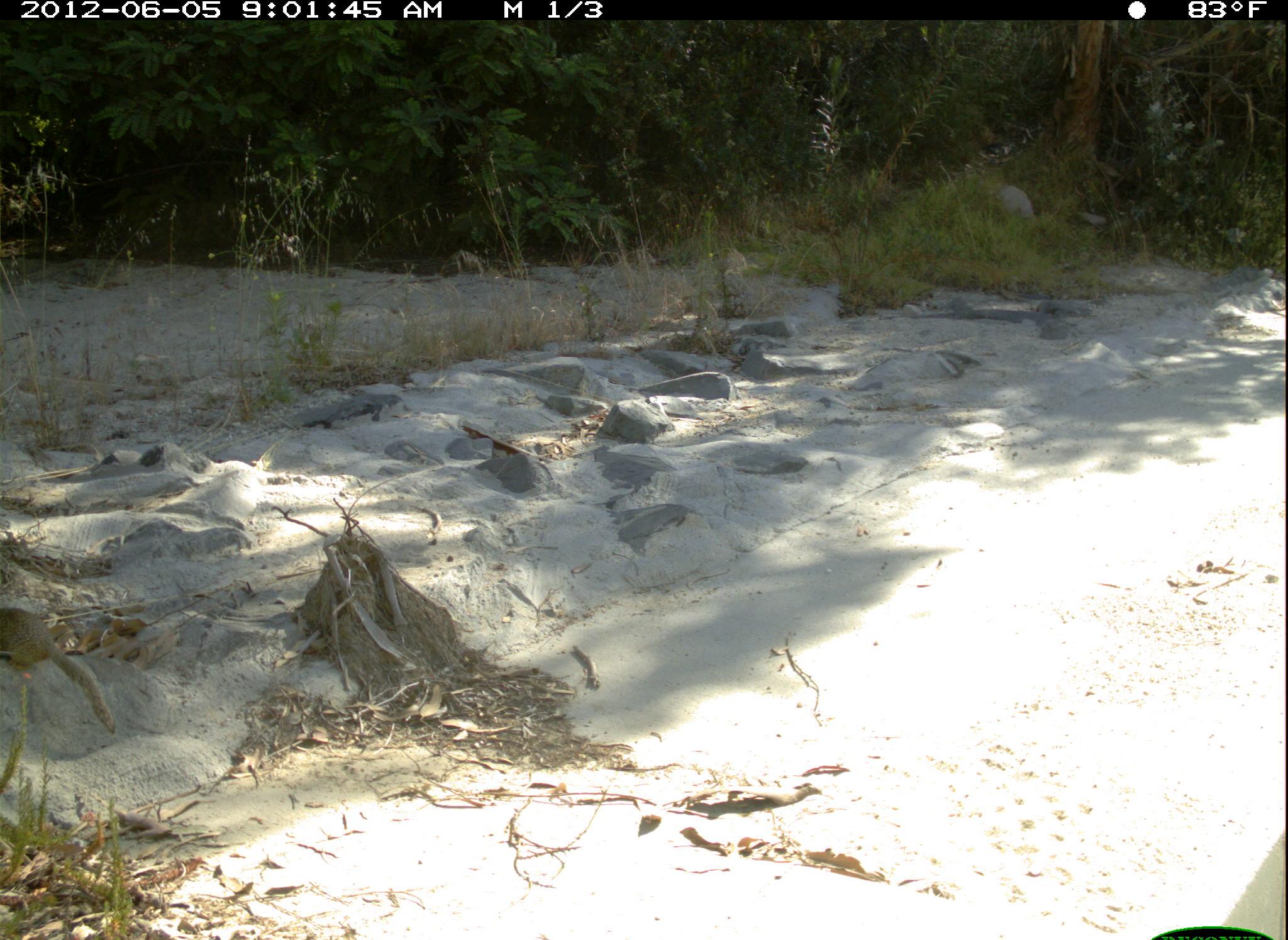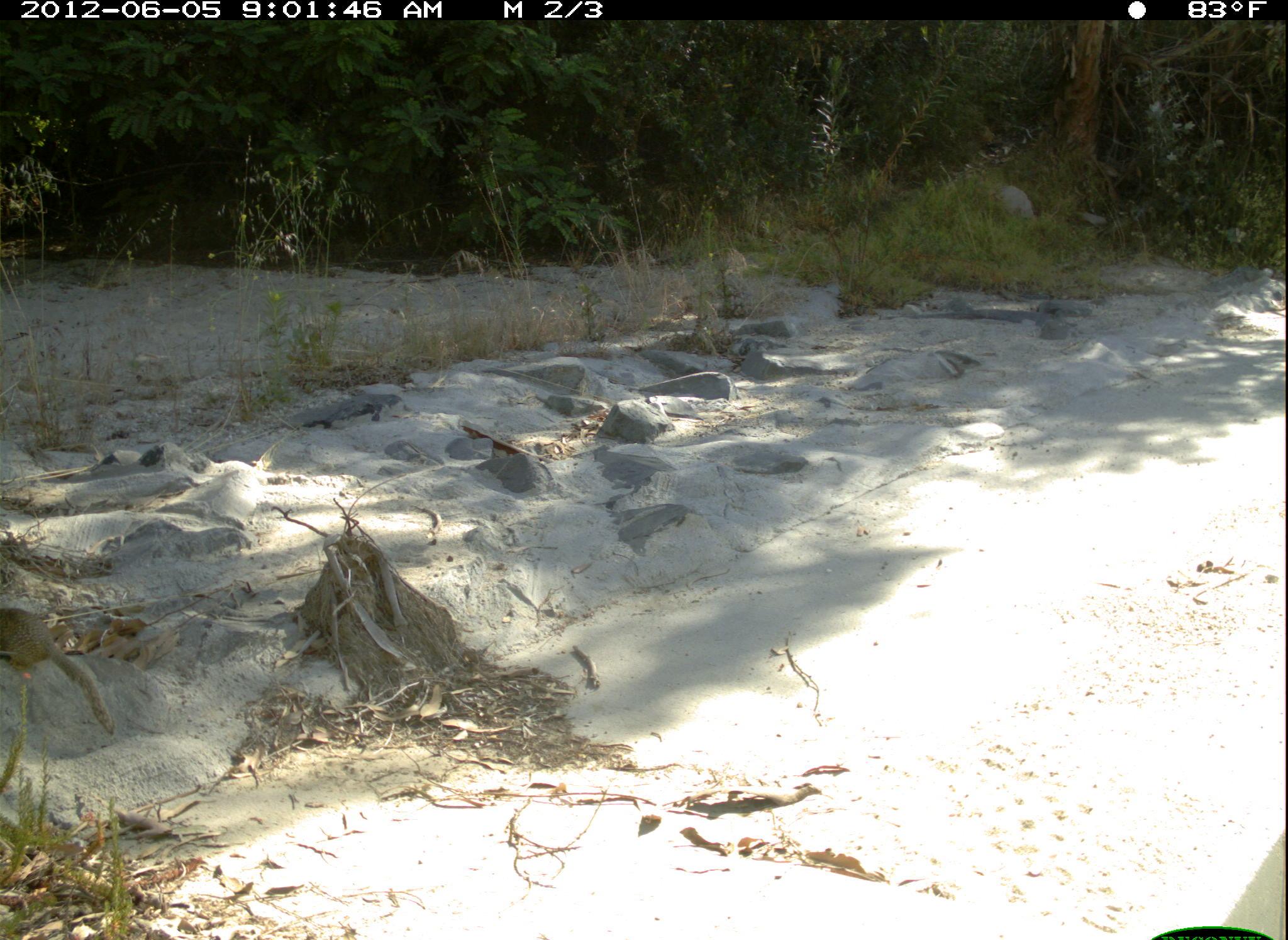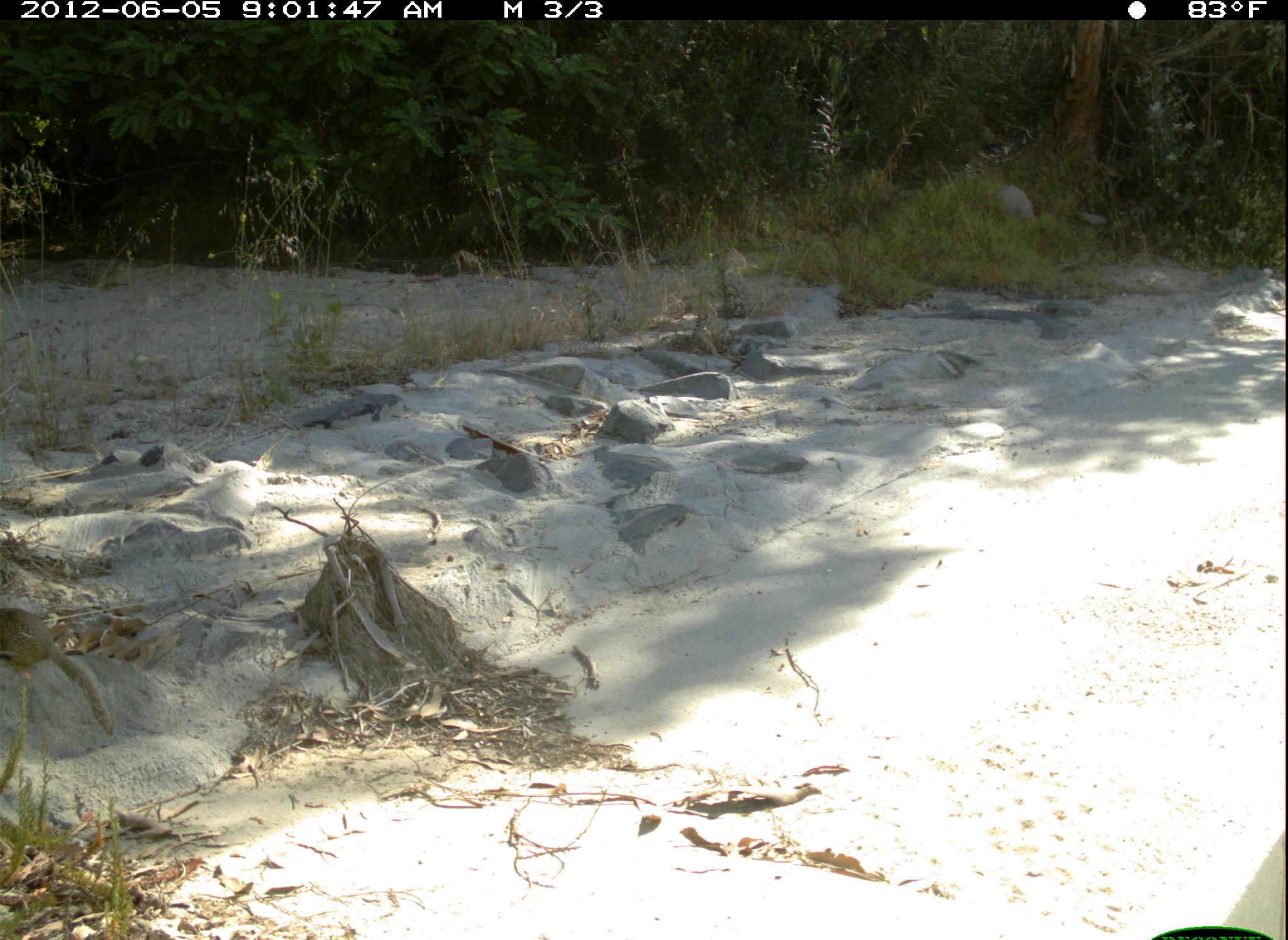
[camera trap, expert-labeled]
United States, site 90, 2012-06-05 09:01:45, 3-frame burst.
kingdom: Animalia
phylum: Chordata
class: Mammalia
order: Rodentia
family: Sciuridae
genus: Sciurus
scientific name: Sciurus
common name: squirrel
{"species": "squirrel (Sciurus)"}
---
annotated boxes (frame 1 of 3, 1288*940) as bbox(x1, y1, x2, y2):
squirrel: bbox(0, 596, 129, 741)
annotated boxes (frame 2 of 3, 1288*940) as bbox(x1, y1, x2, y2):
squirrel: bbox(0, 599, 134, 760)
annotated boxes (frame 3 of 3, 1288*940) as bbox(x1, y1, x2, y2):
squirrel: bbox(3, 586, 122, 747)